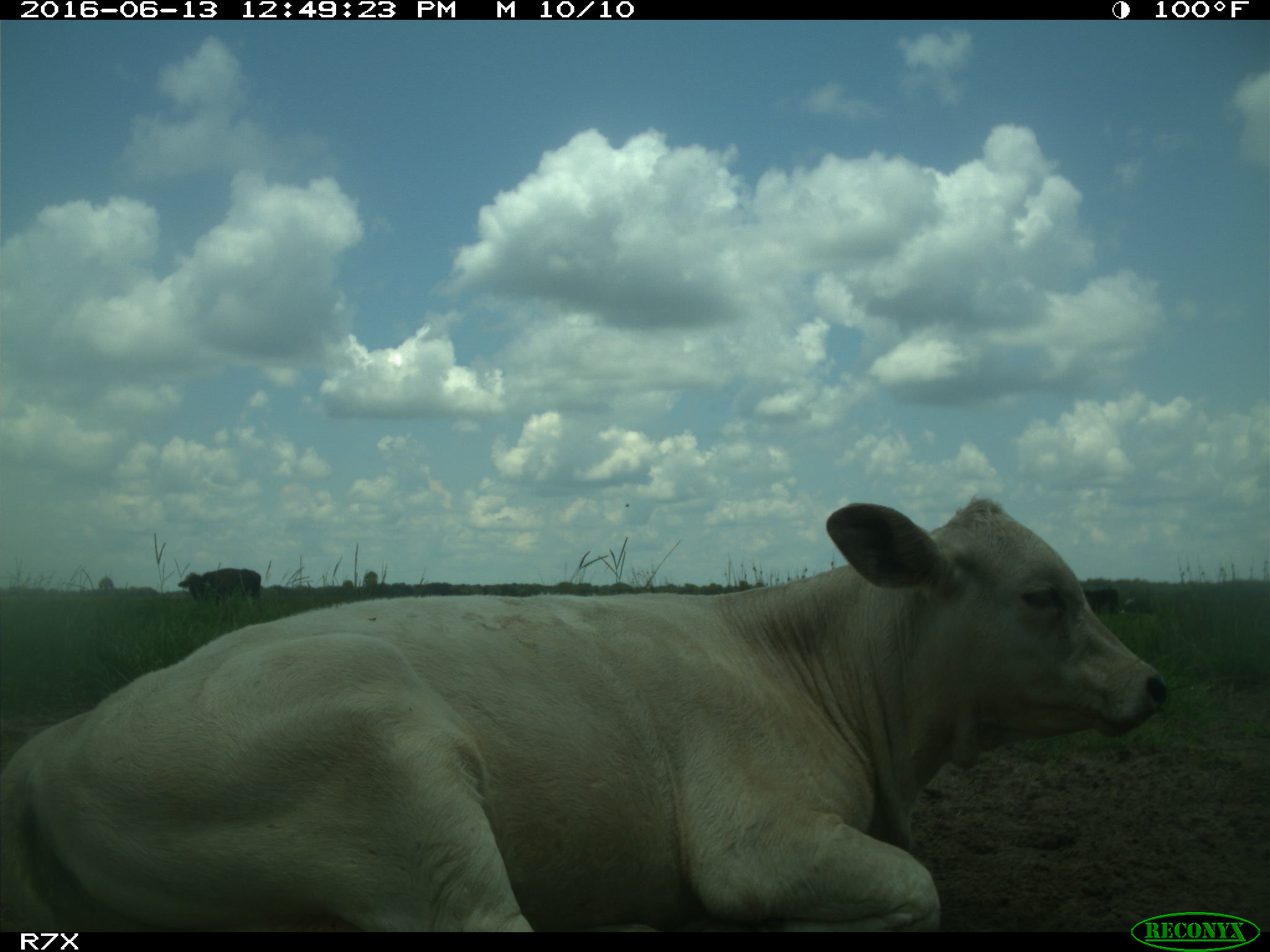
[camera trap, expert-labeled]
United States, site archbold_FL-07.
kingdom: Animalia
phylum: Chordata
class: Mammalia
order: Artiodactyla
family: Bovidae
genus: Bos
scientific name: Bos taurus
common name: domestic cow